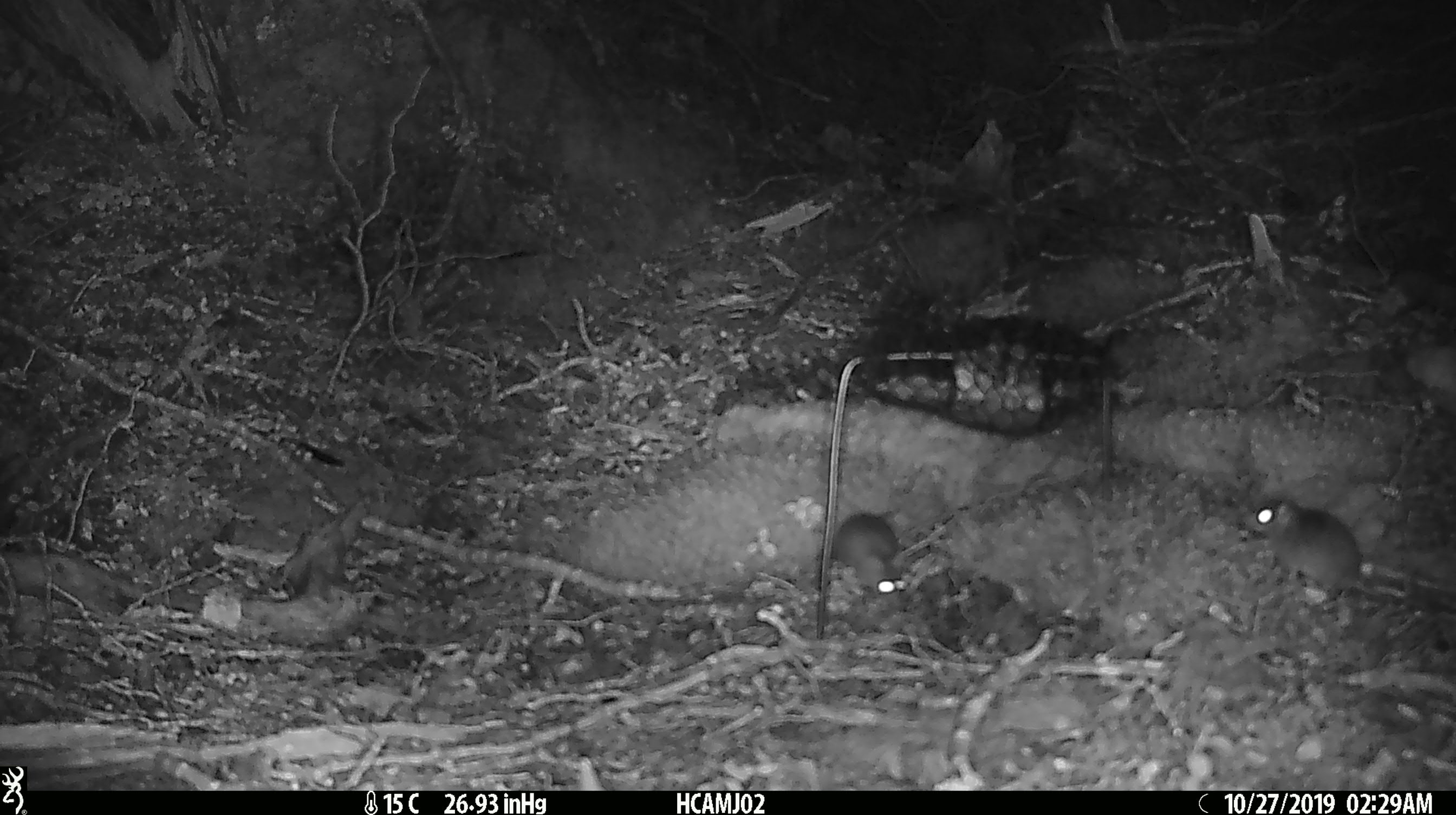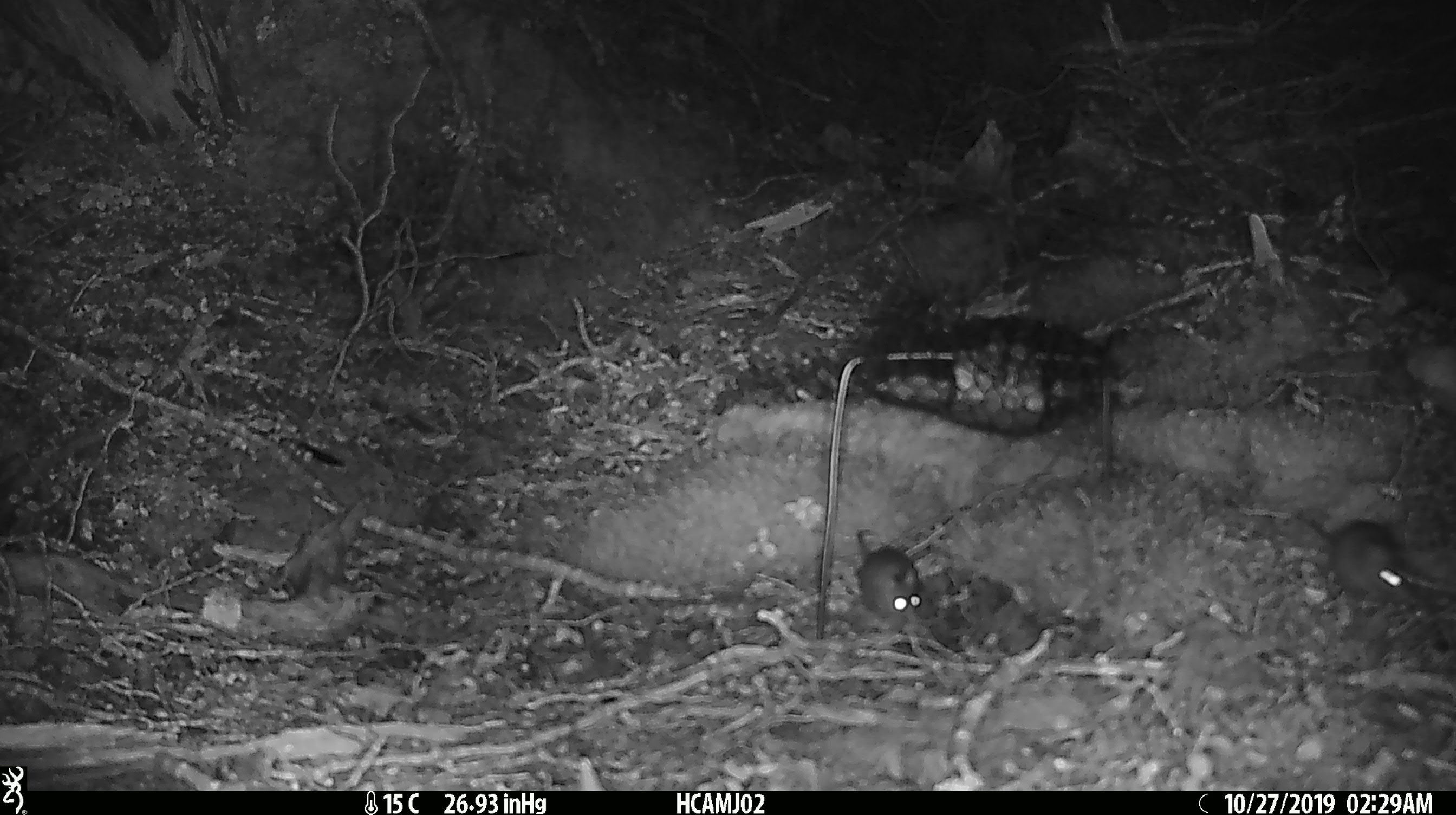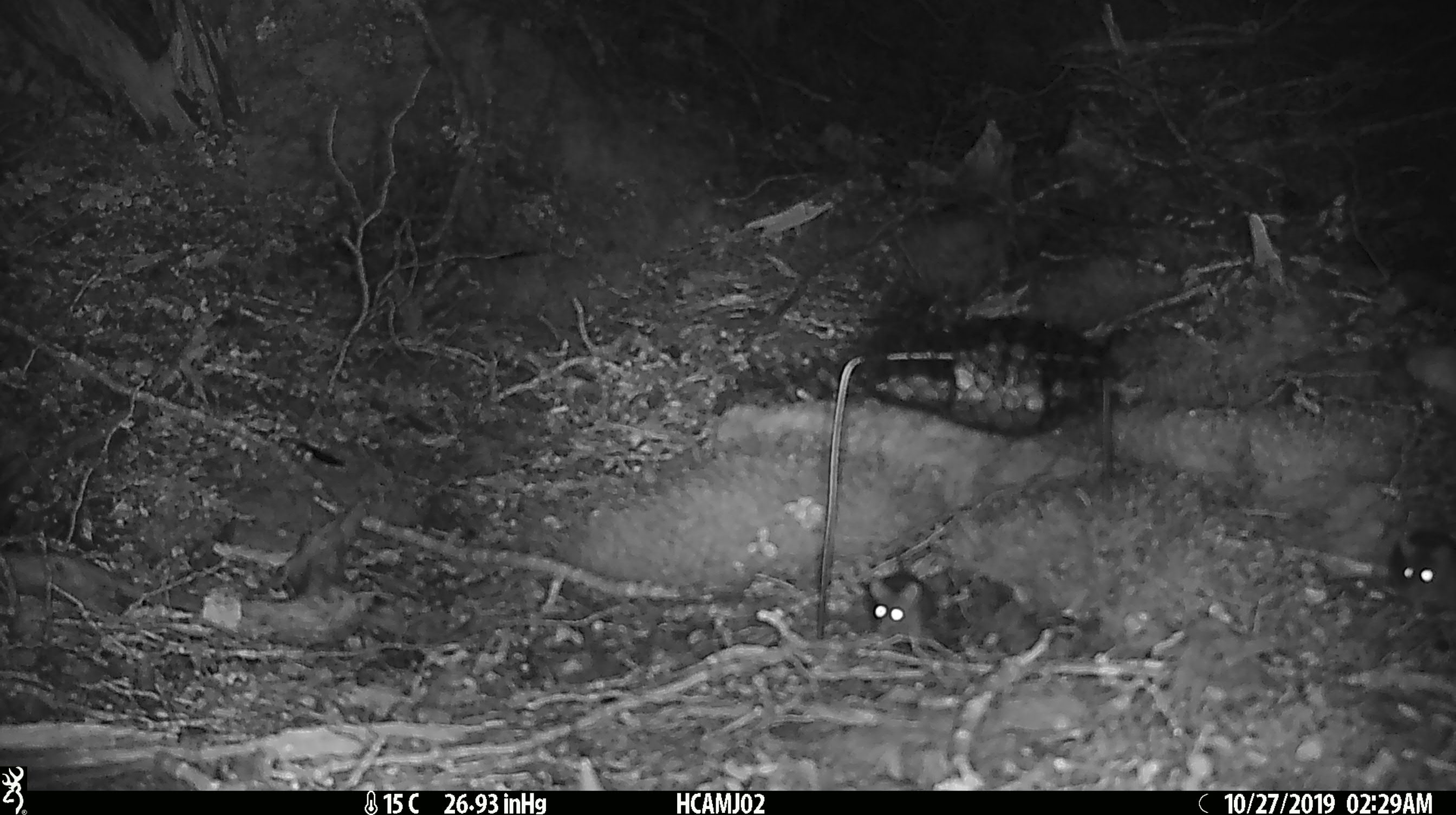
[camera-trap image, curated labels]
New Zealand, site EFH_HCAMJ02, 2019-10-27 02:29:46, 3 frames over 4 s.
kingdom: Animalia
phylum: Chordata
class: Mammalia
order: Rodentia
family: Muridae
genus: Mus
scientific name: Mus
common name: mouse